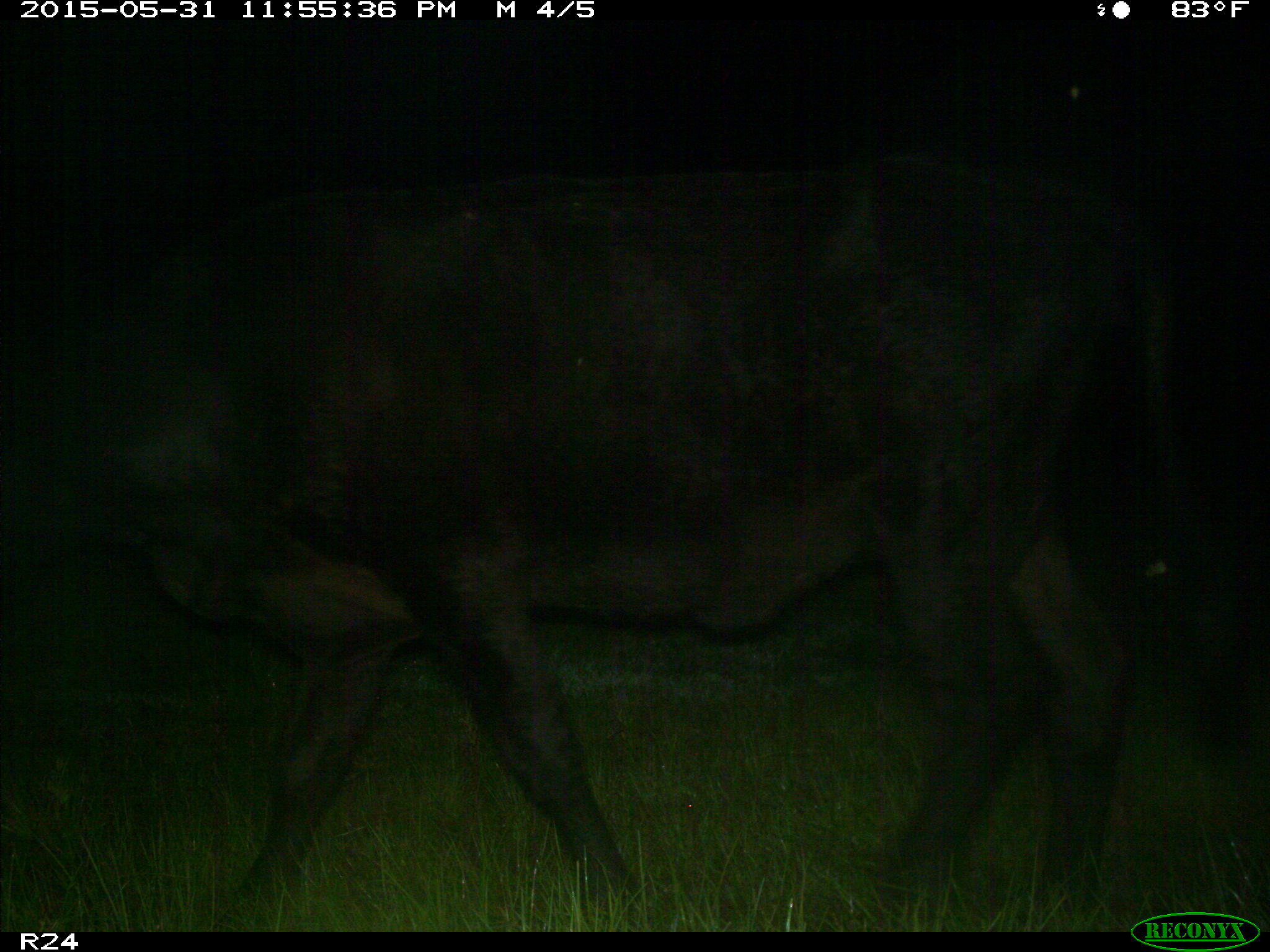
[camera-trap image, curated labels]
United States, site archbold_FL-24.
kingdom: Animalia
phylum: Chordata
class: Mammalia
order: Artiodactyla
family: Bovidae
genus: Bos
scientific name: Bos taurus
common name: domestic cow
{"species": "Bos taurus (domestic cow)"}